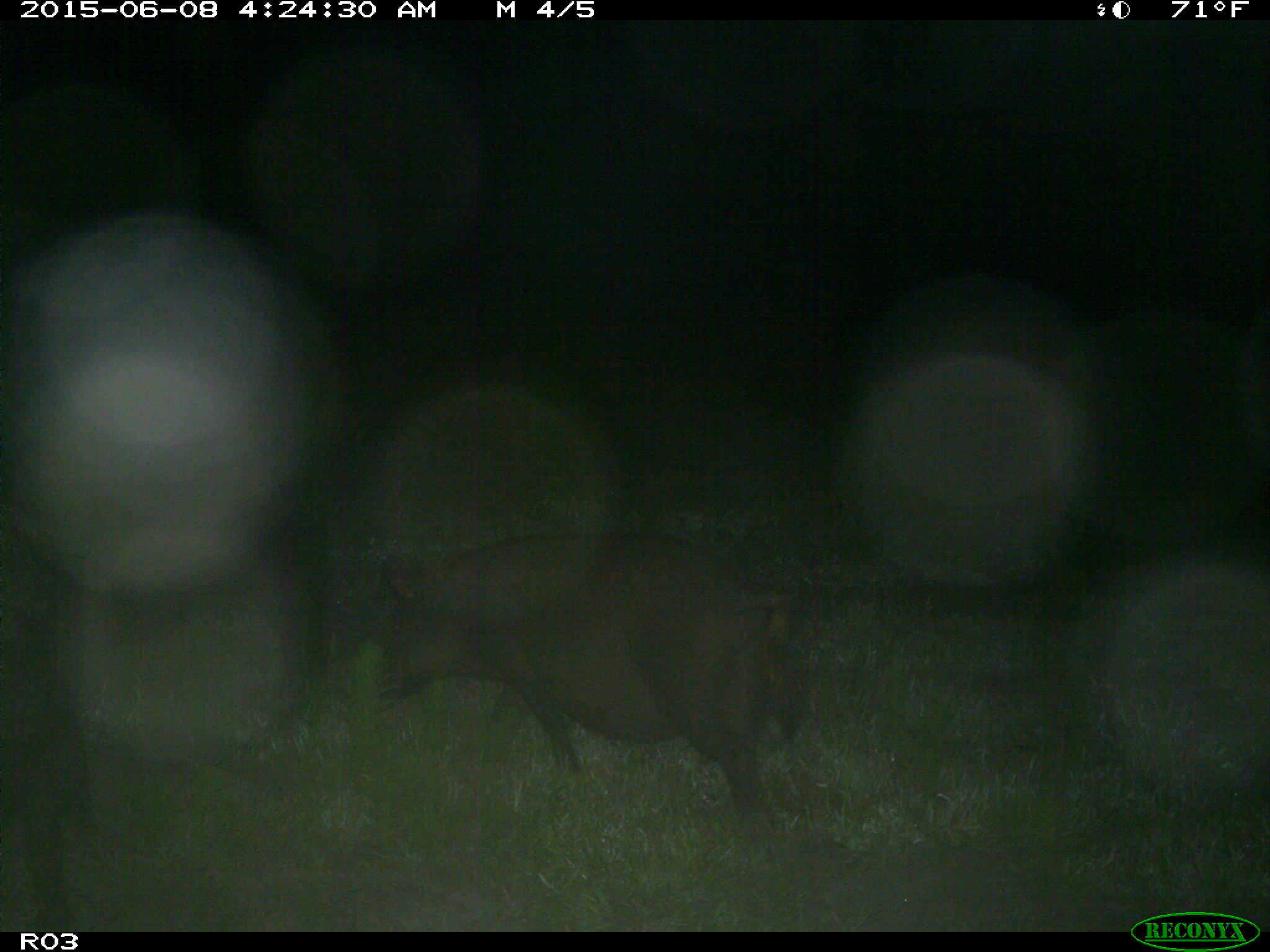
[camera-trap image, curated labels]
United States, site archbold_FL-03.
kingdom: Animalia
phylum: Chordata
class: Mammalia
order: Artiodactyla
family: Suidae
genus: Sus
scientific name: Sus scrofa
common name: wild boar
Sus scrofa (wild boar).